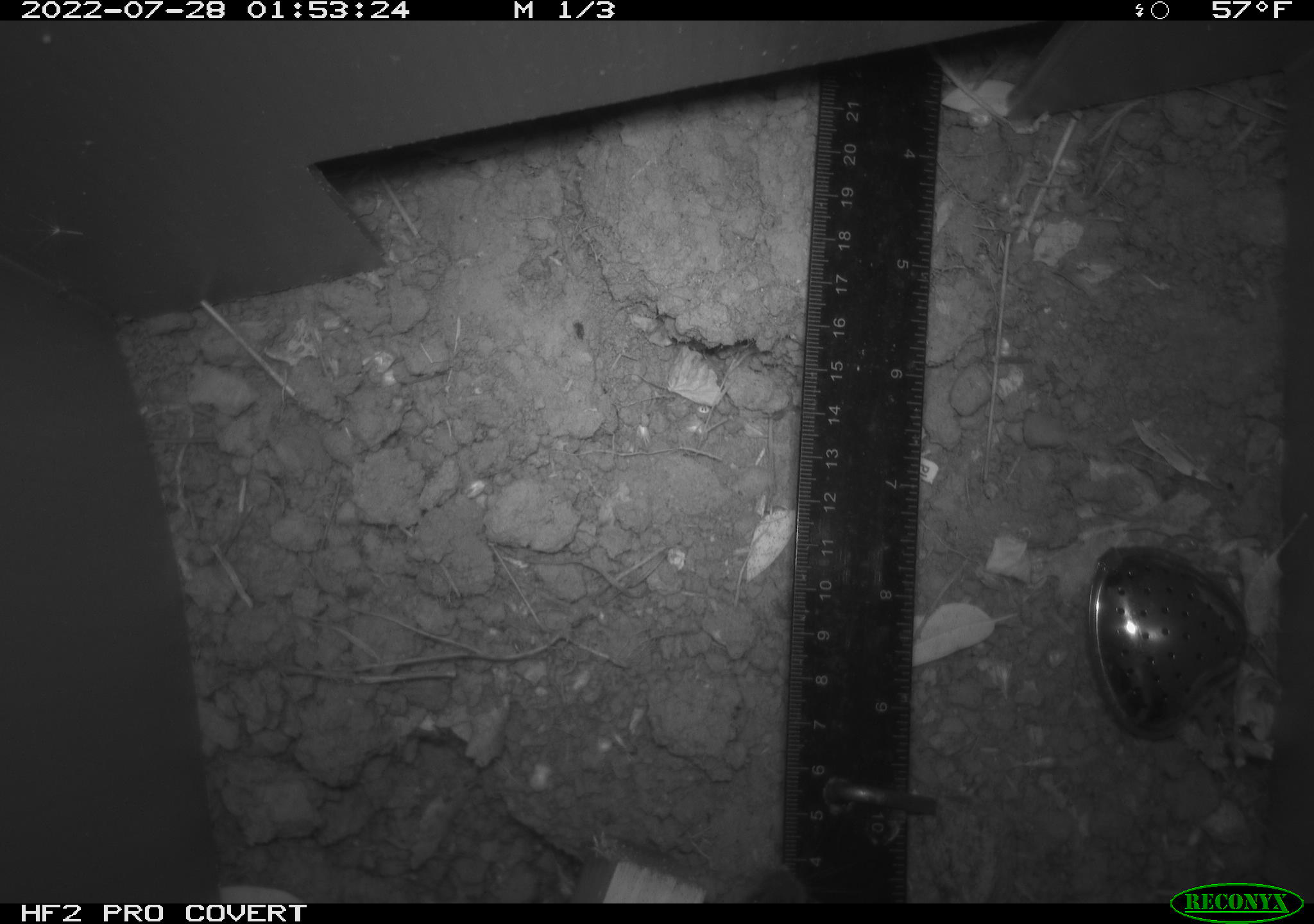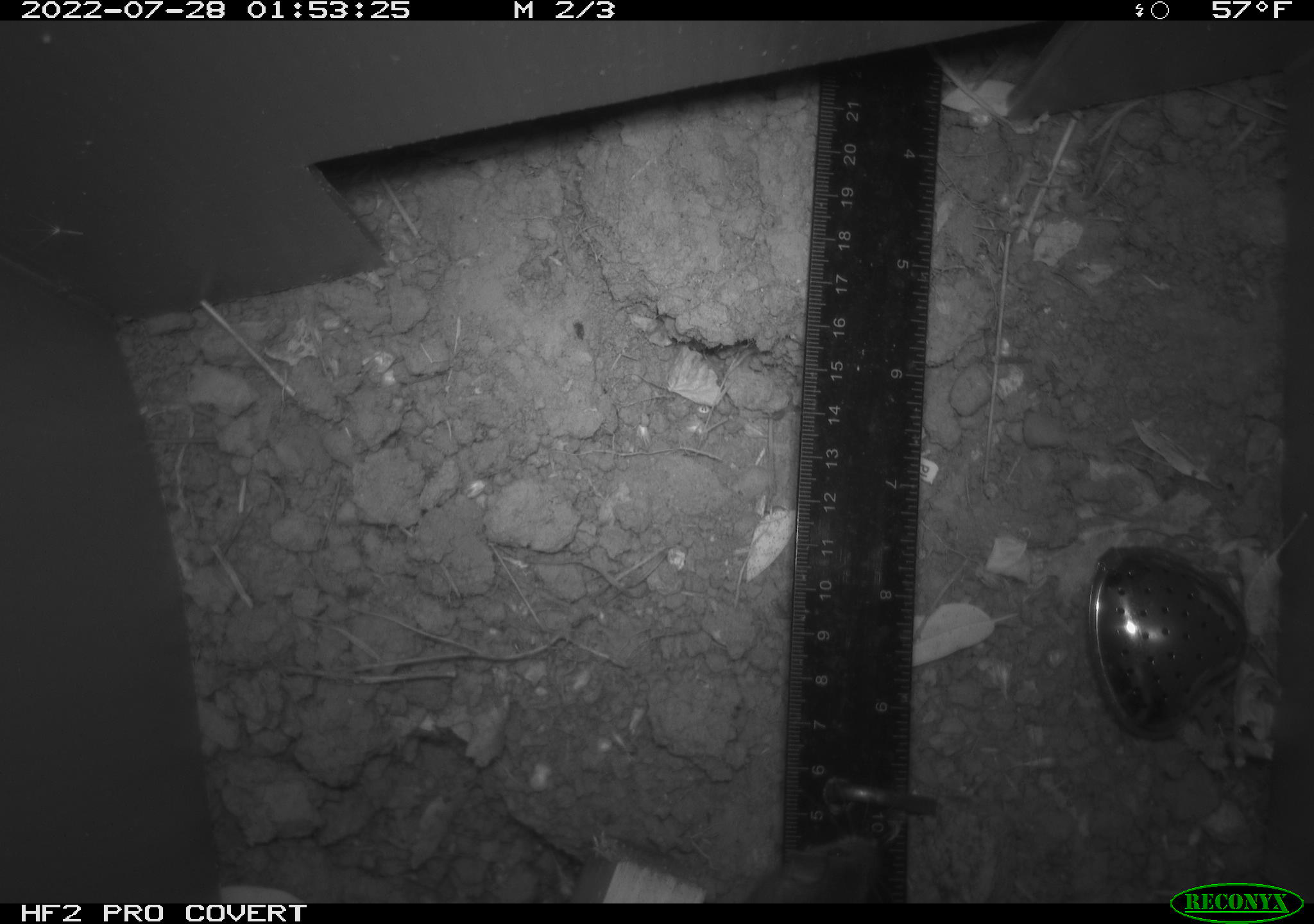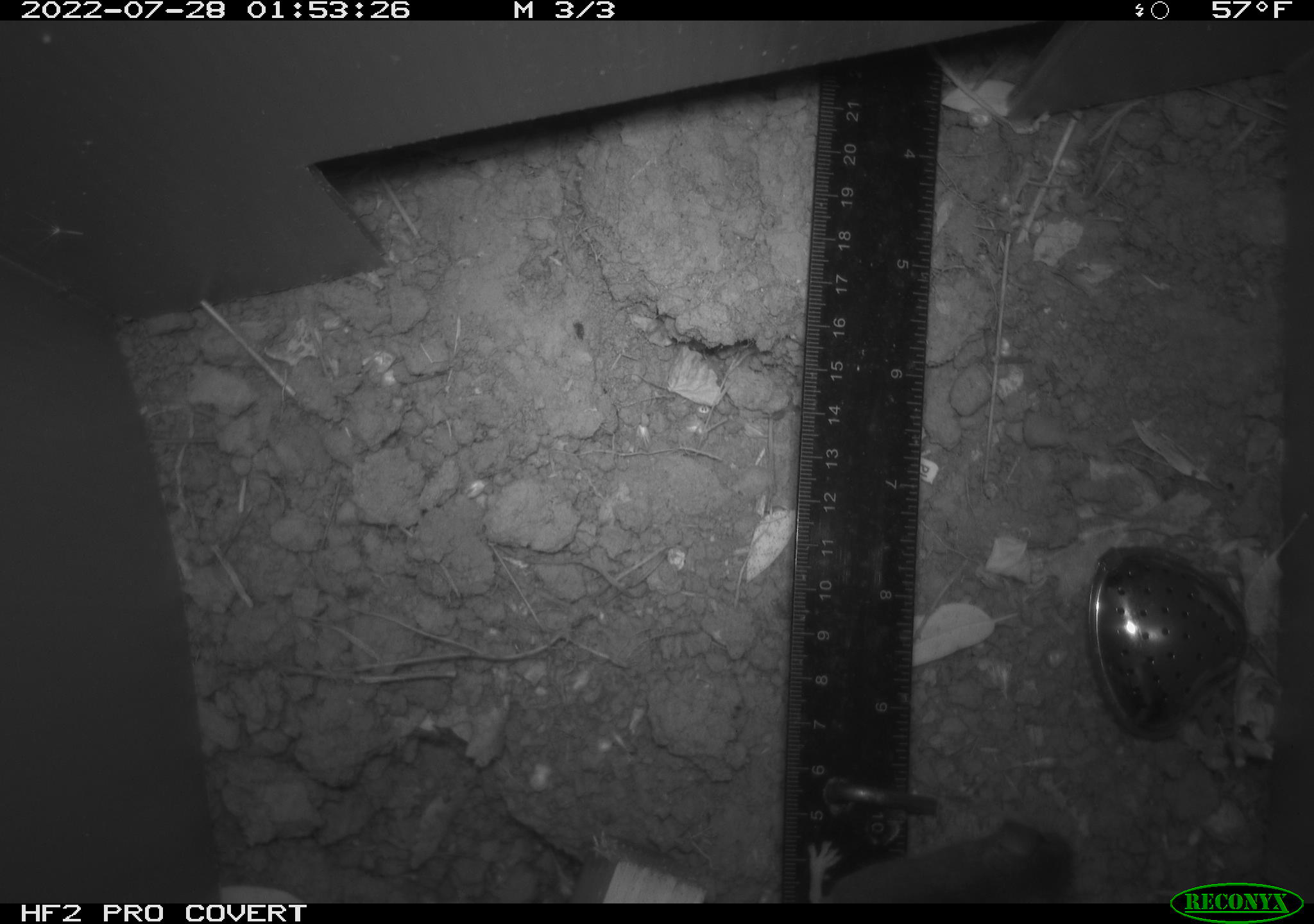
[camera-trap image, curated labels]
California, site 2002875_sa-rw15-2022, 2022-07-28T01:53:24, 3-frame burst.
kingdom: Animalia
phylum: Chordata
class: Mammalia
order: Rodentia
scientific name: Rodentia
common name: mouse species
Mouse species (Rodentia).